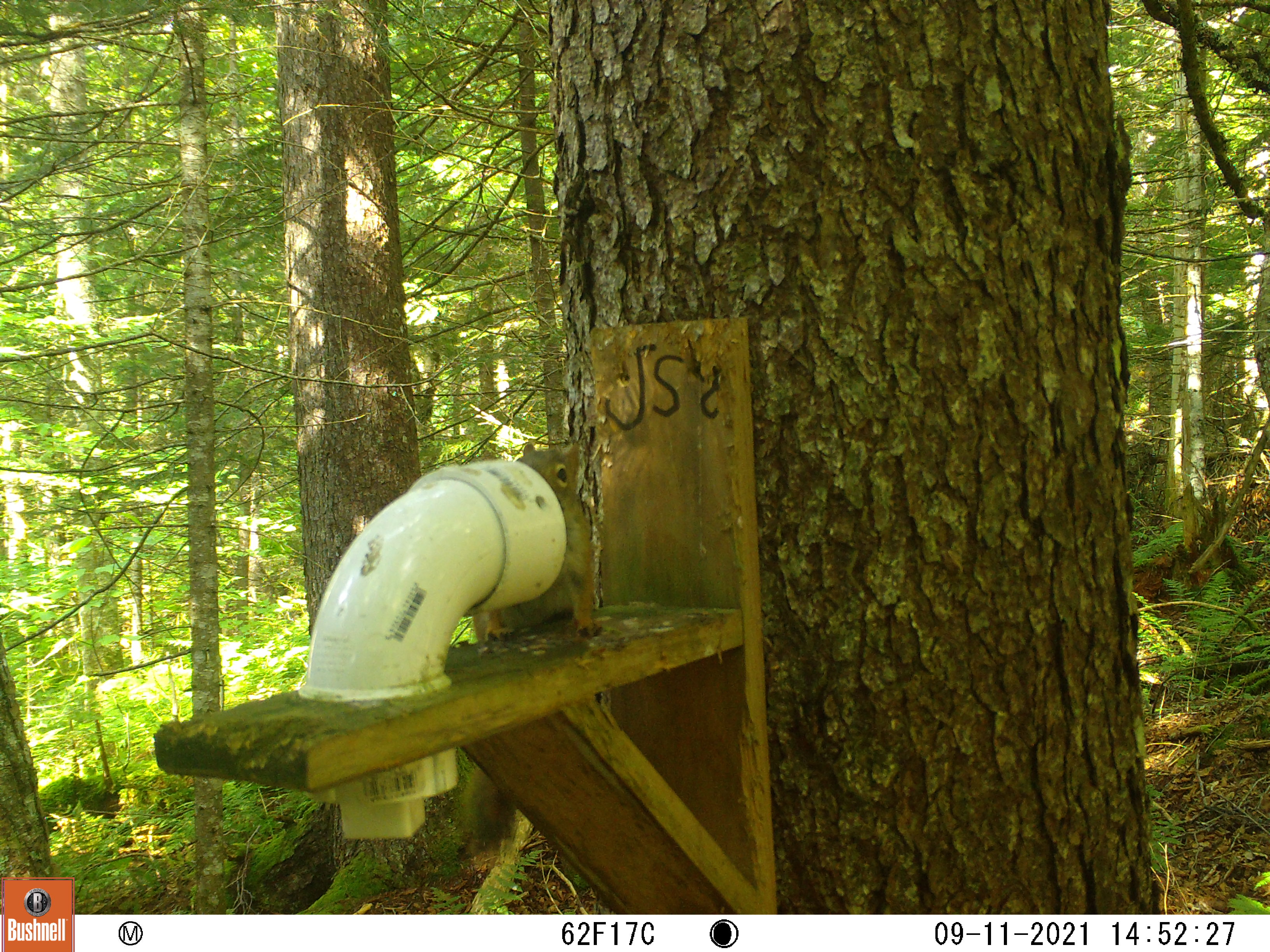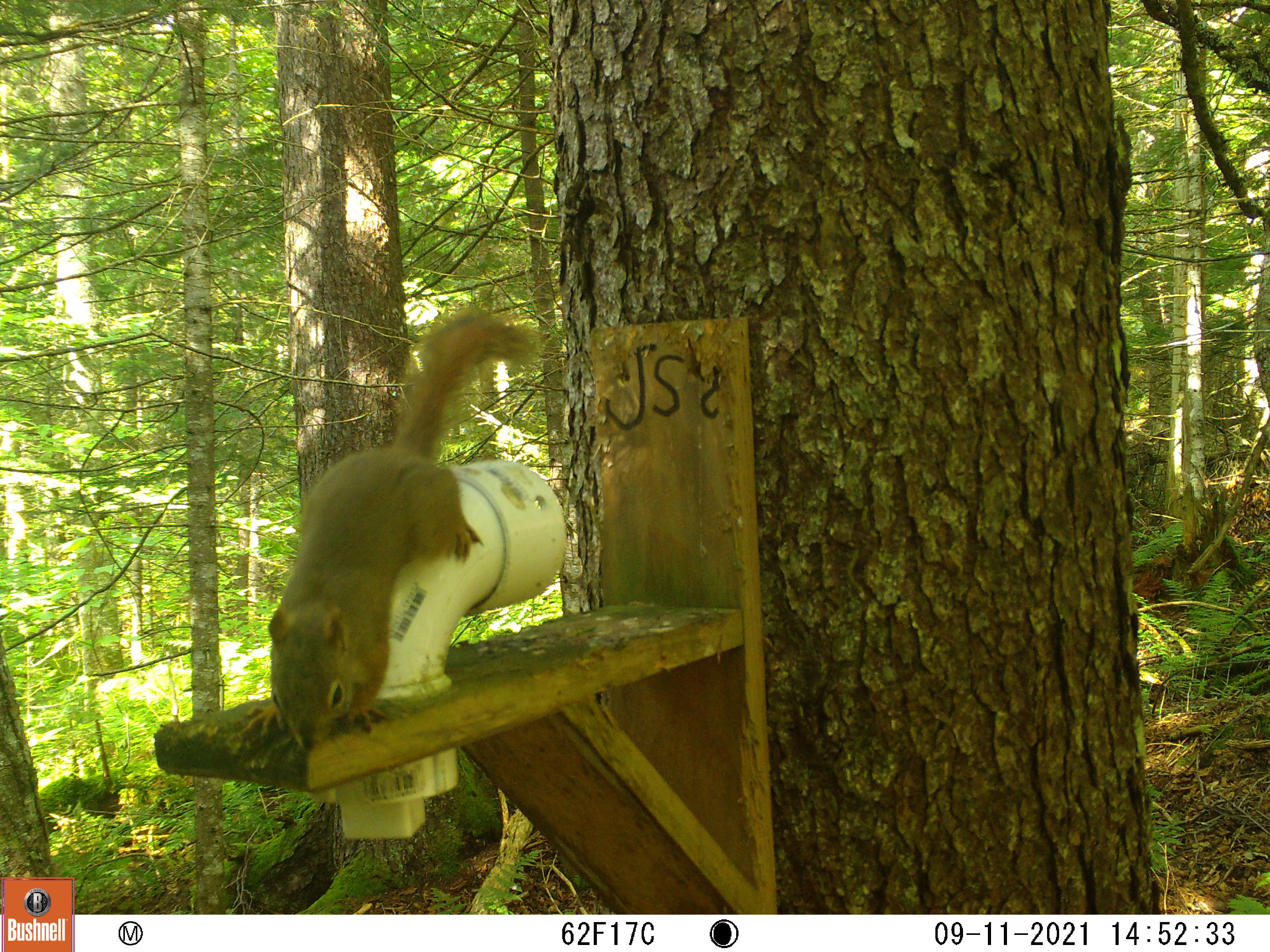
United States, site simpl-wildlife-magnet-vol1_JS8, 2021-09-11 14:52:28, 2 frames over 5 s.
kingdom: Animalia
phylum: Chordata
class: Mammalia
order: Rodentia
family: Sciuridae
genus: Tamiasciurus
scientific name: Tamiasciurus hudsonicus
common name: red squirrel